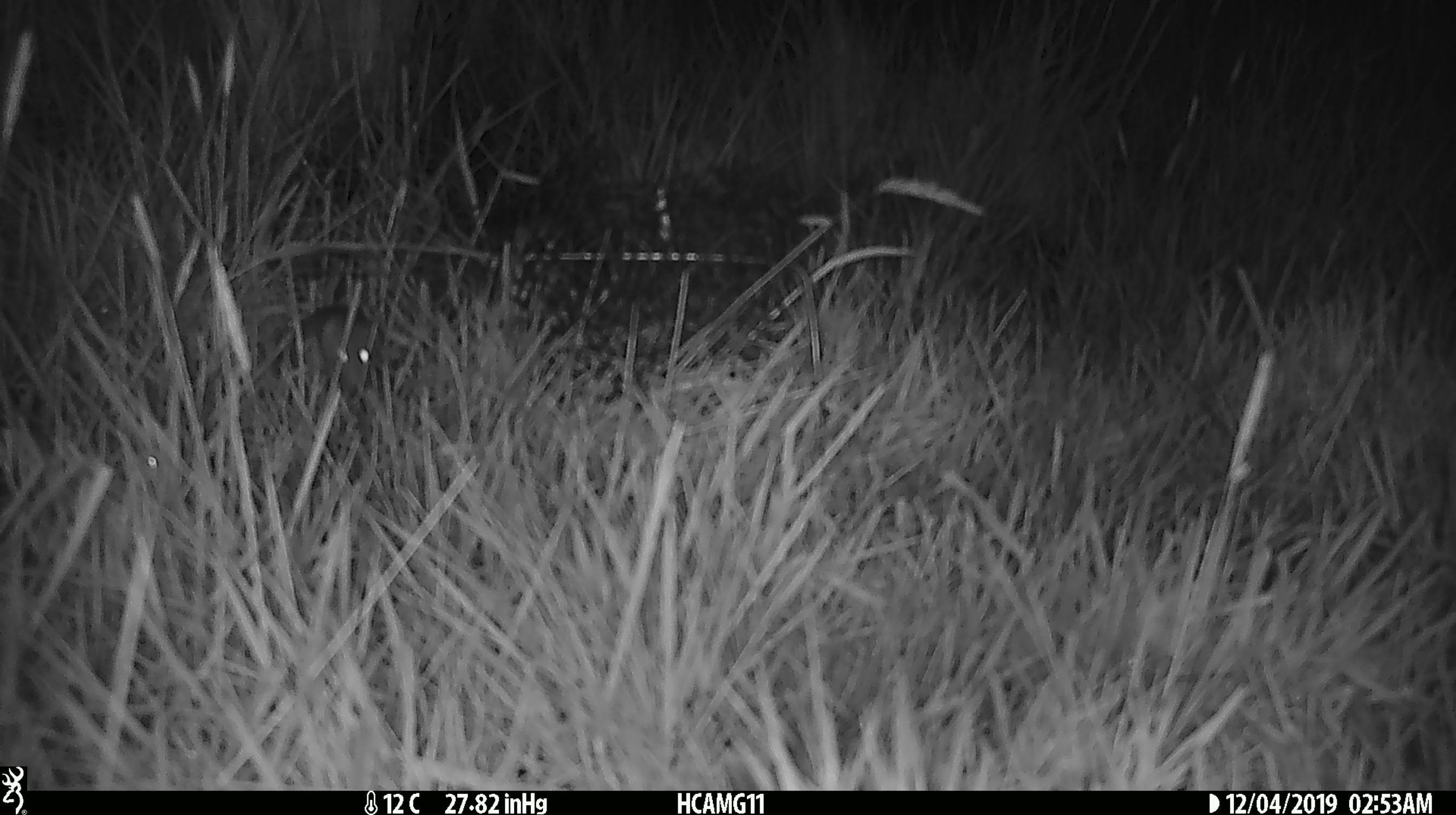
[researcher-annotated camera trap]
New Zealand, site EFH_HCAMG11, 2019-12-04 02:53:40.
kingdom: Animalia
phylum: Chordata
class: Mammalia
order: Rodentia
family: Muridae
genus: Mus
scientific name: Mus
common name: mouse